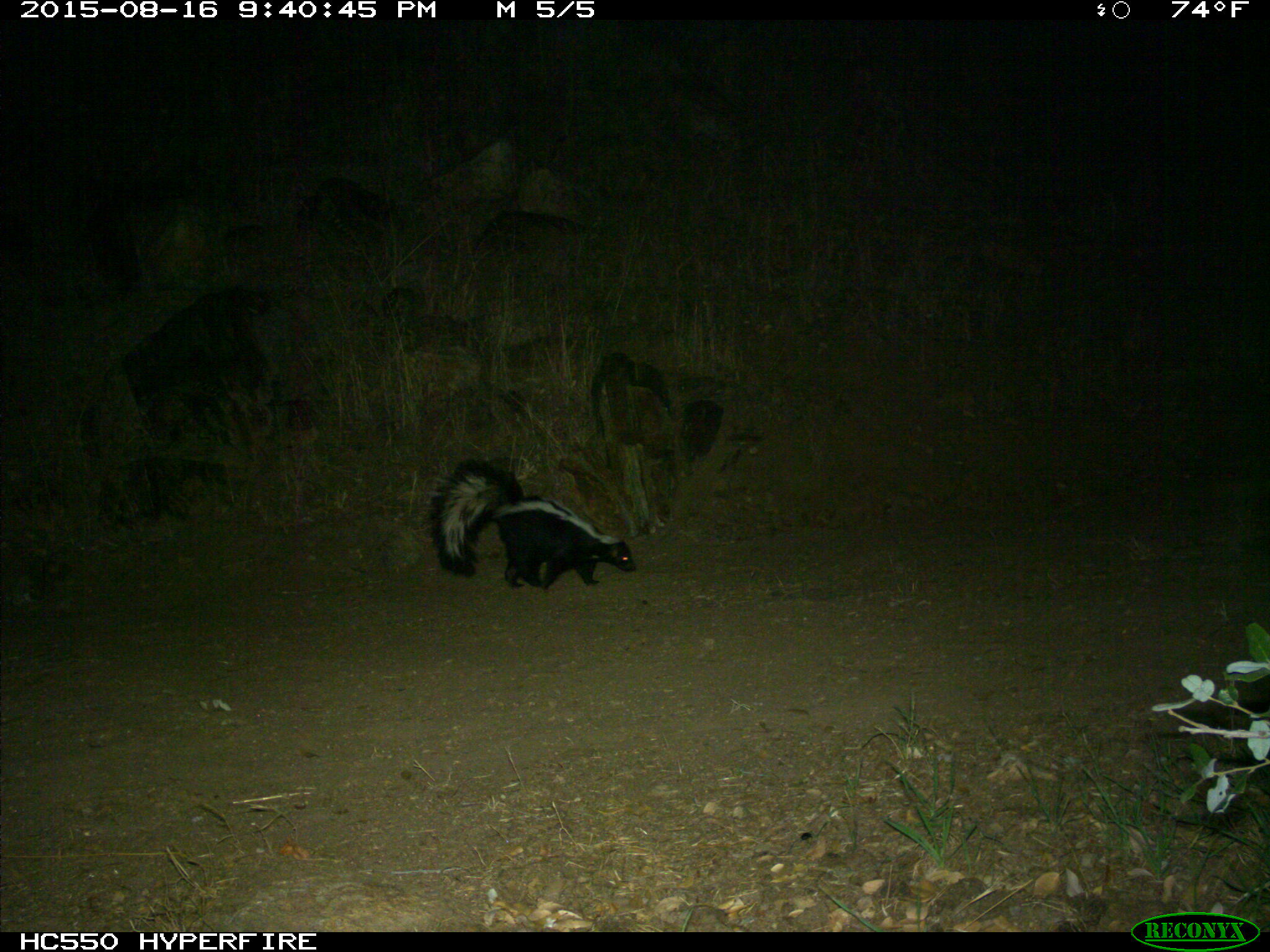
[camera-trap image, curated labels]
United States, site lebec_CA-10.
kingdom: Animalia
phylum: Chordata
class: Mammalia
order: Carnivora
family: Mephitidae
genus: Mephitis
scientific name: Mephitis mephitis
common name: striped skunk